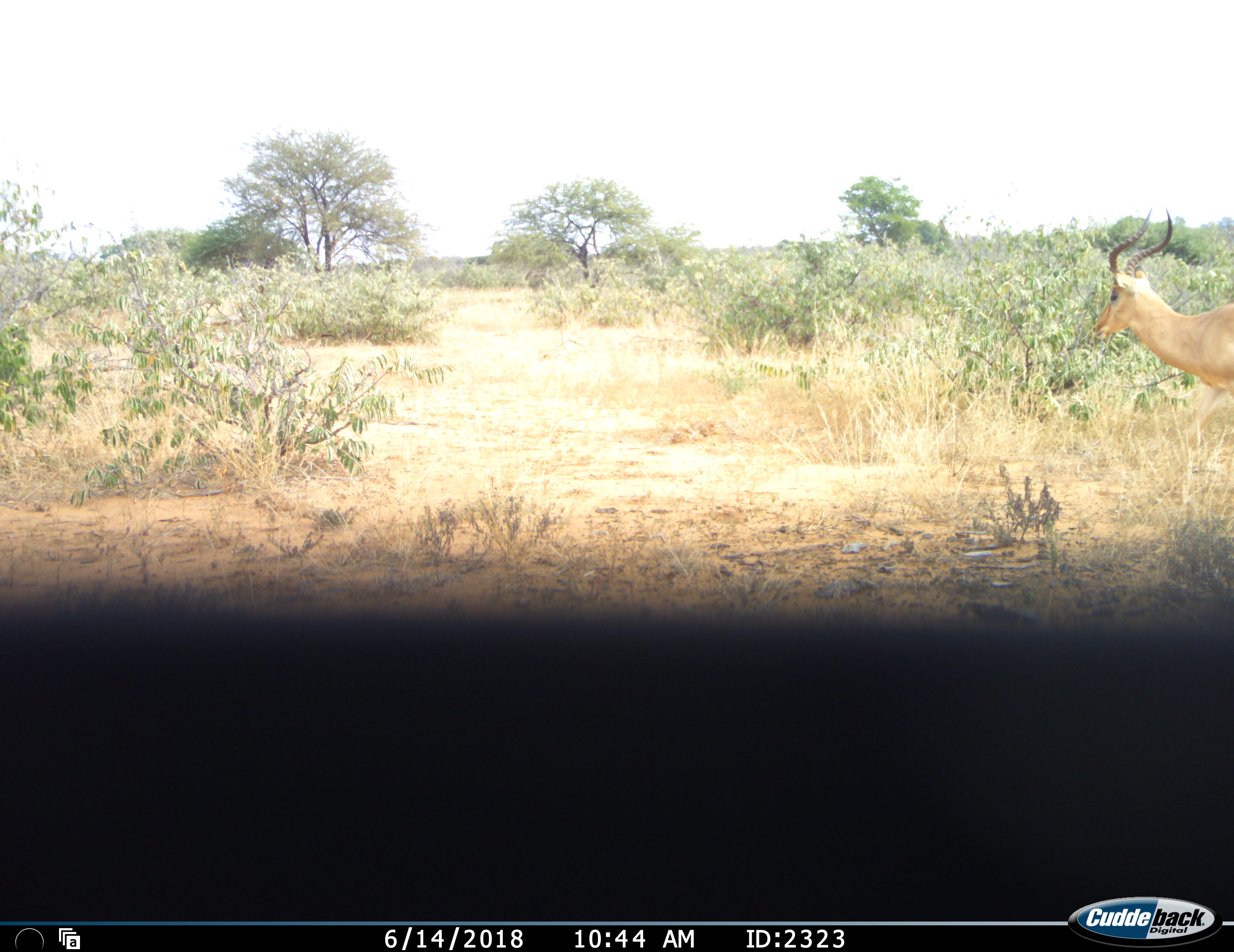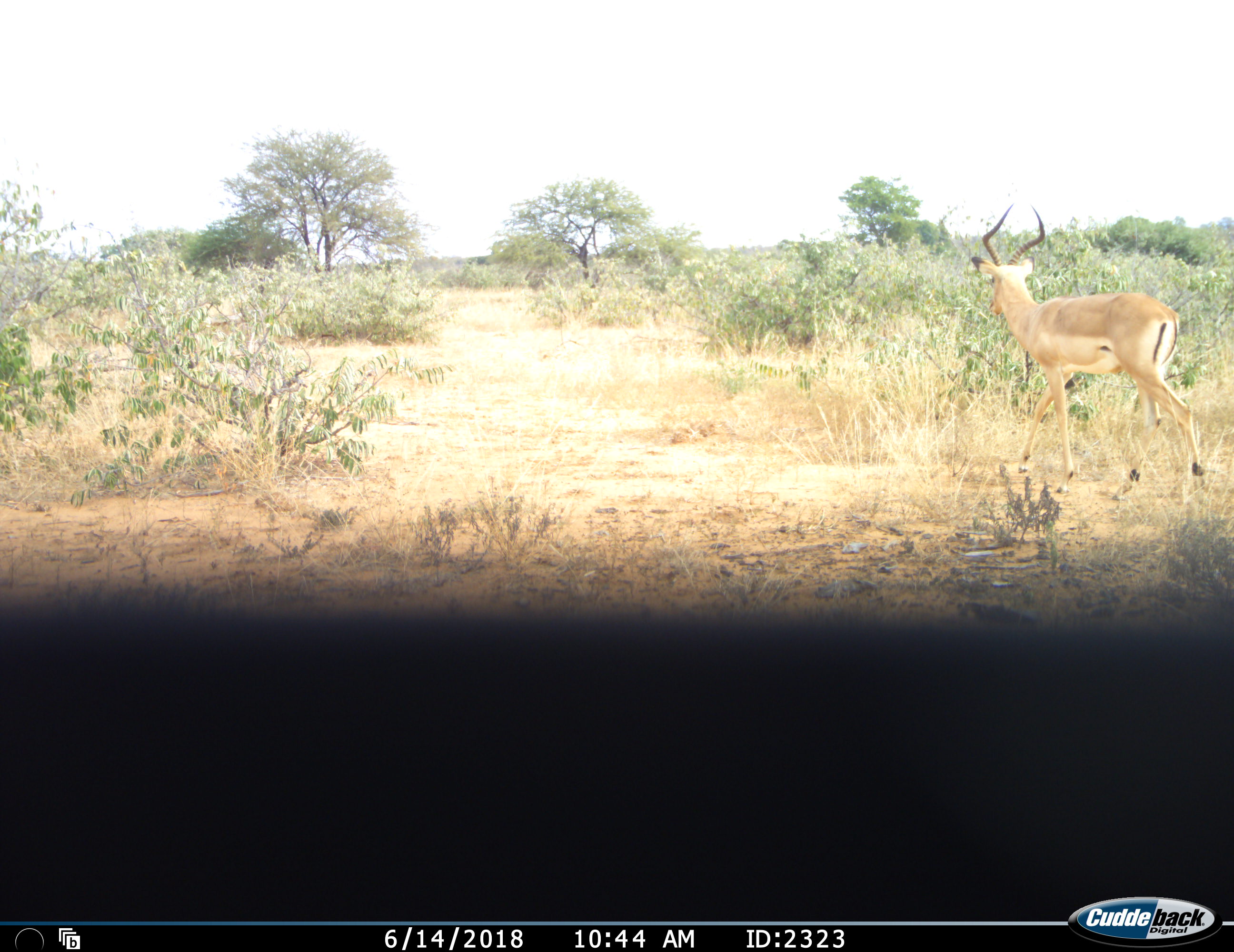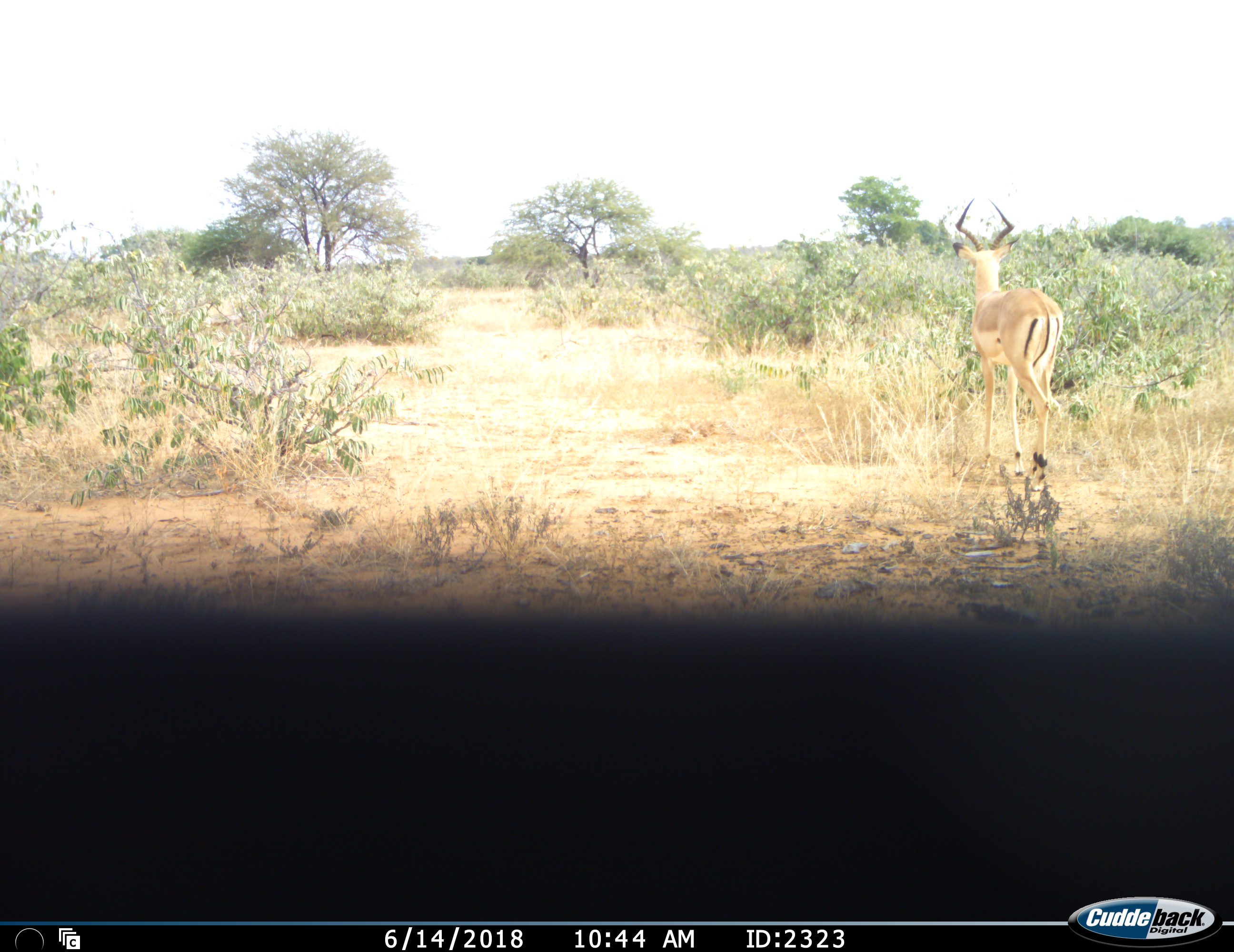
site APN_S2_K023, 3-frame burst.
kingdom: Animalia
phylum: Chordata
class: Mammalia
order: Artiodactyla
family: Bovidae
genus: Aepyceros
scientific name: Aepyceros melampus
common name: impala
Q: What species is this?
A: Impala (Aepyceros melampus).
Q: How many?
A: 1.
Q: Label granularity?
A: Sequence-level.